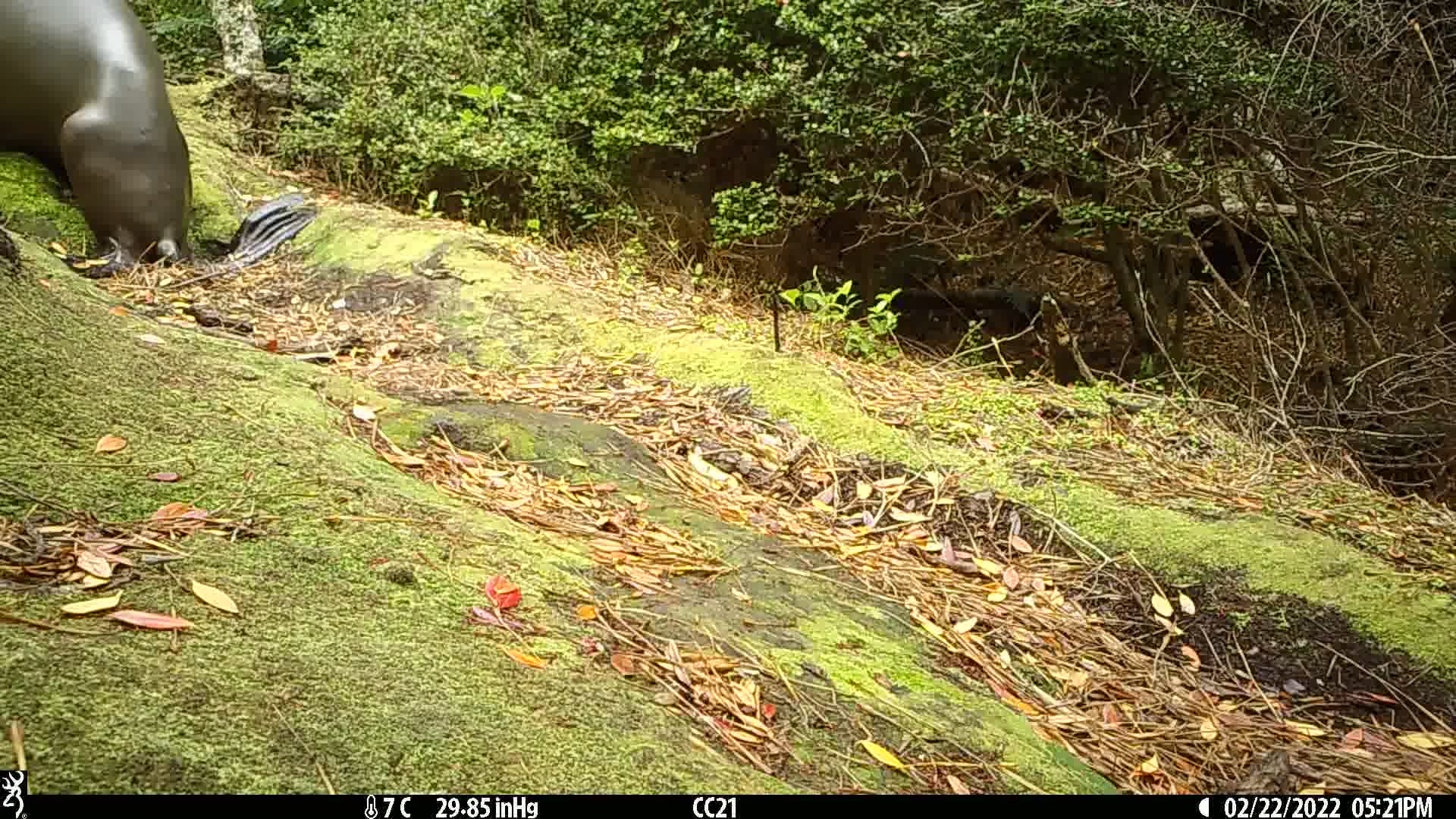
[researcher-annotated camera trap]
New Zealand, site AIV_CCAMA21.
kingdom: Animalia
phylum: Chordata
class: Mammalia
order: Carnivora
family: Otariidae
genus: Phocarctos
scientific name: Phocarctos hookeri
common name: new zealand sea lion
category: sealion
Sealion (new zealand sea lion) (Phocarctos hookeri).